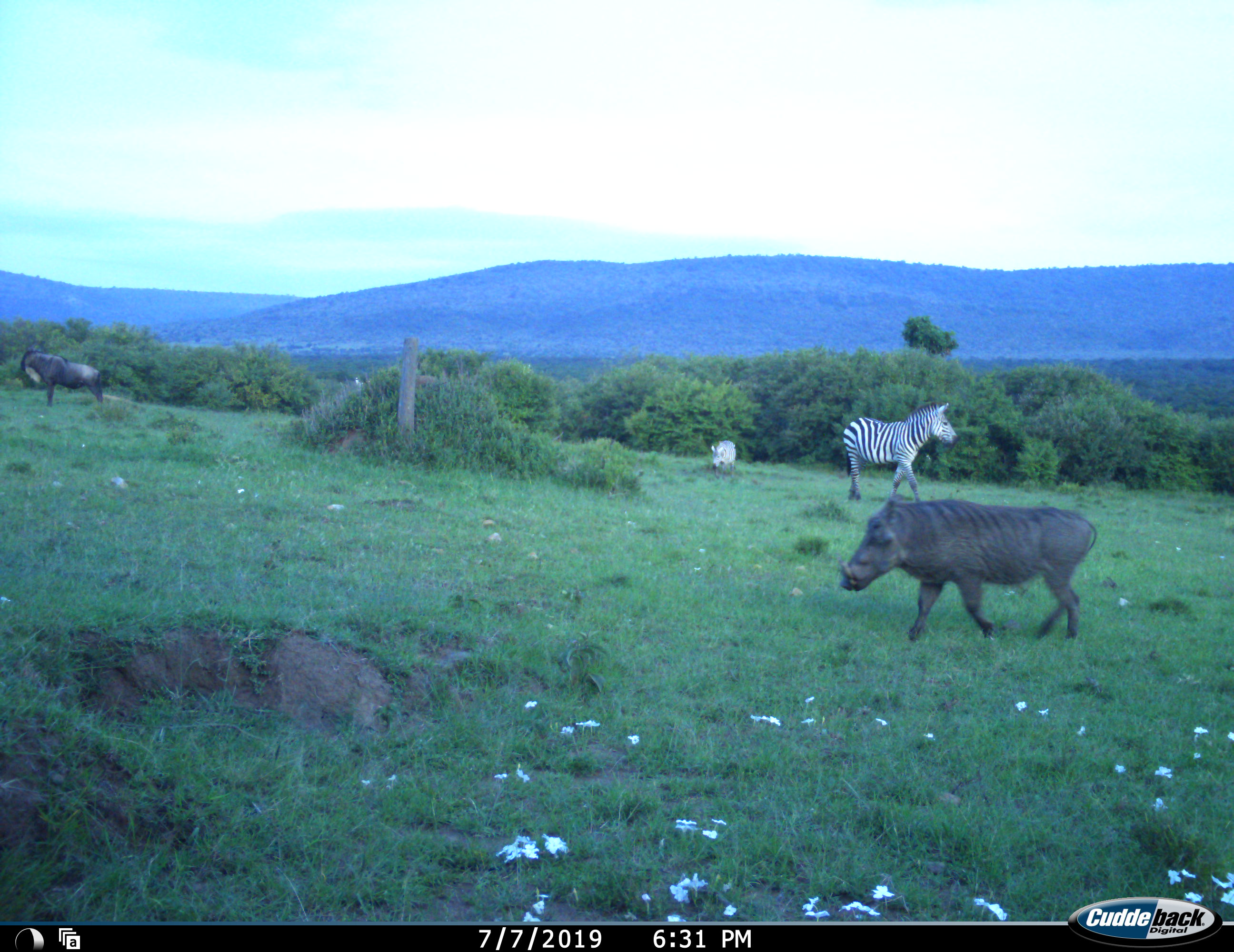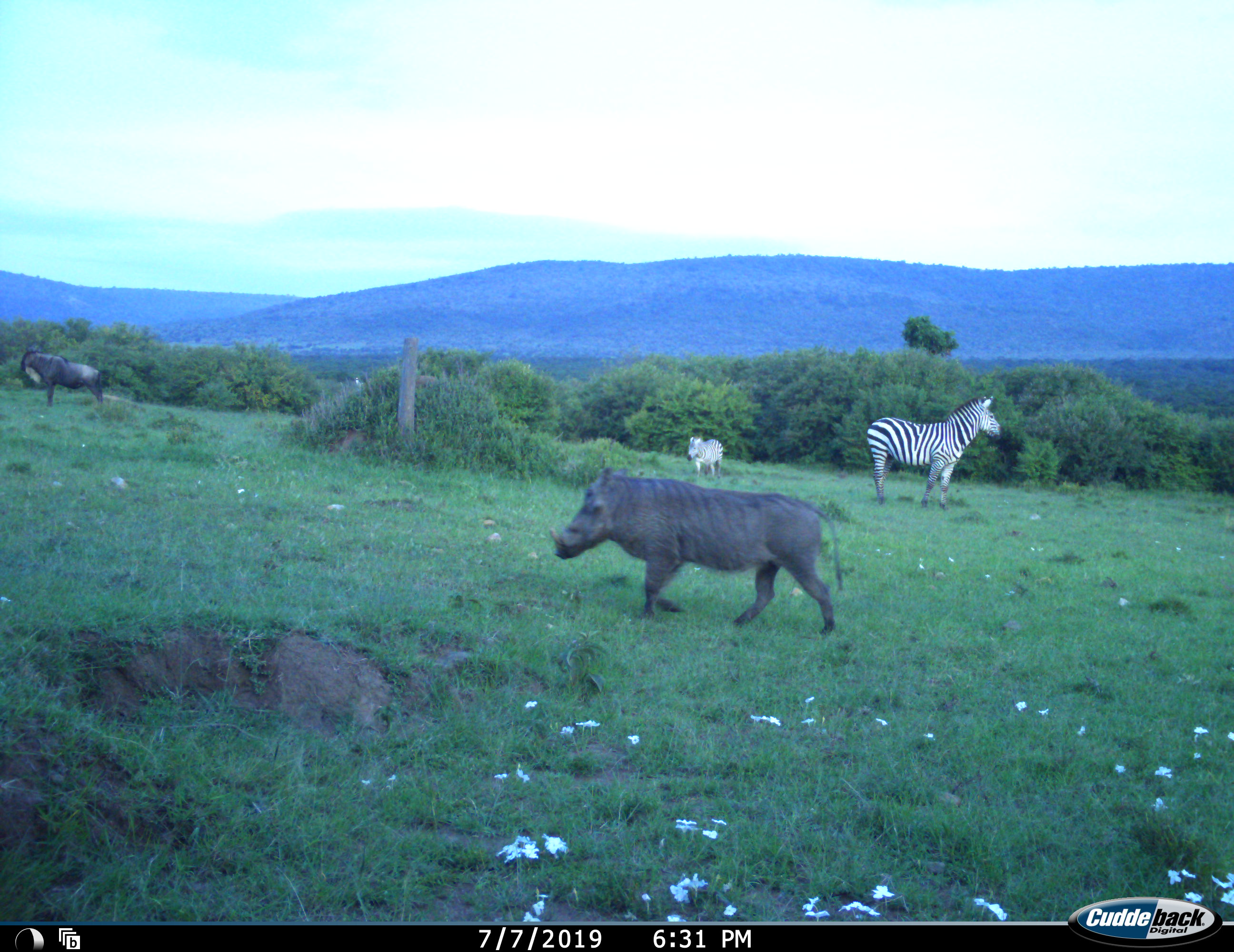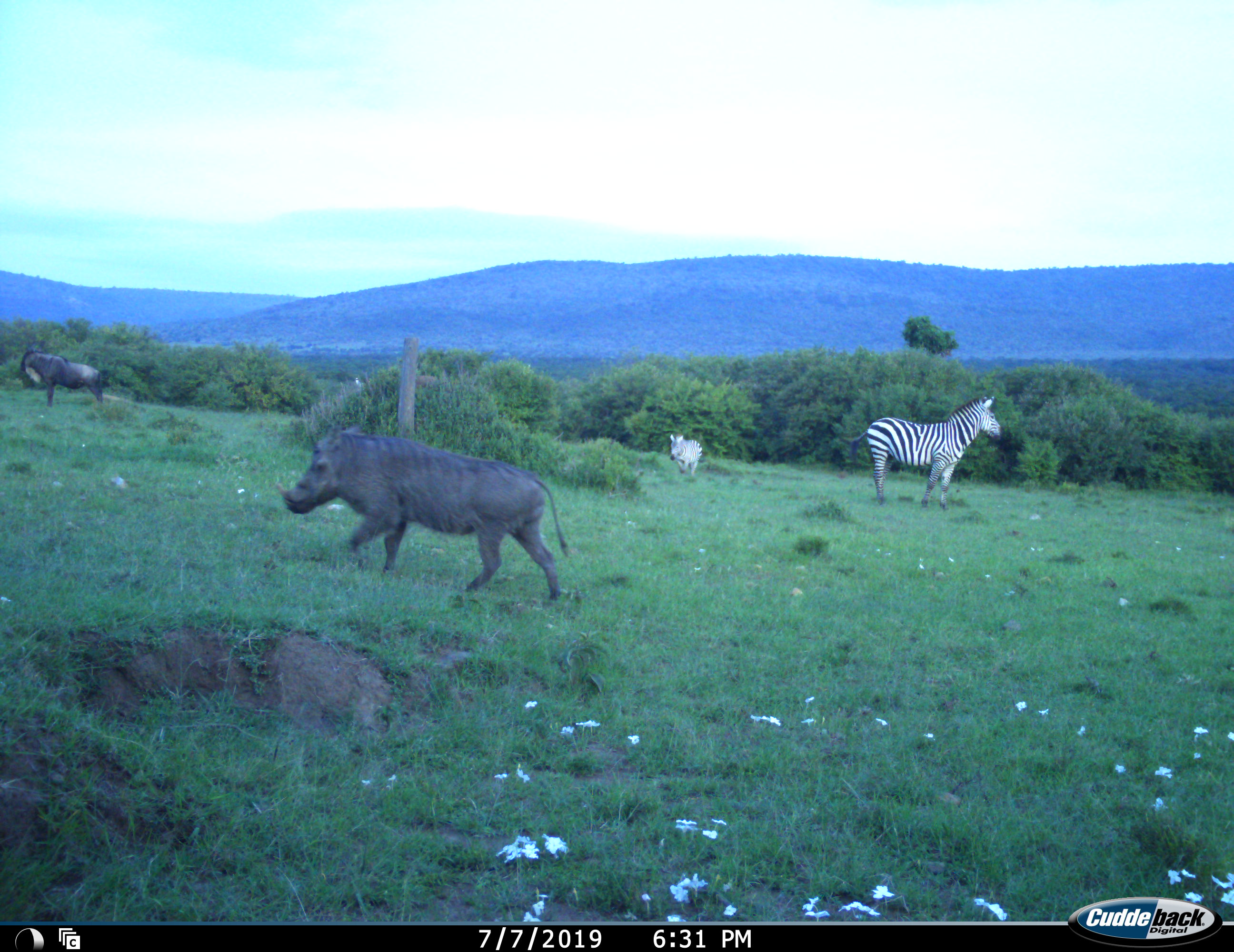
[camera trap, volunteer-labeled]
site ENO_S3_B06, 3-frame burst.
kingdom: Animalia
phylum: Chordata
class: Mammalia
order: Artiodactyla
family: Suidae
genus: Phacochoerus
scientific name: Phacochoerus africanus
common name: warthog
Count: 1.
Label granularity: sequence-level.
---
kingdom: Animalia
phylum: Chordata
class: Mammalia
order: Artiodactyla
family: Bovidae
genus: Connochaetes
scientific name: Connochaetes taurinus taurinus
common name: blue wildebeest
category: wildebeestblue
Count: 1.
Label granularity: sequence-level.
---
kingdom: Animalia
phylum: Chordata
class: Mammalia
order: Perissodactyla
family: Equidae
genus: Equus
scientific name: Equus quagga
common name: plains zebra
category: zebraplains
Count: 2.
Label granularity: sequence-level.